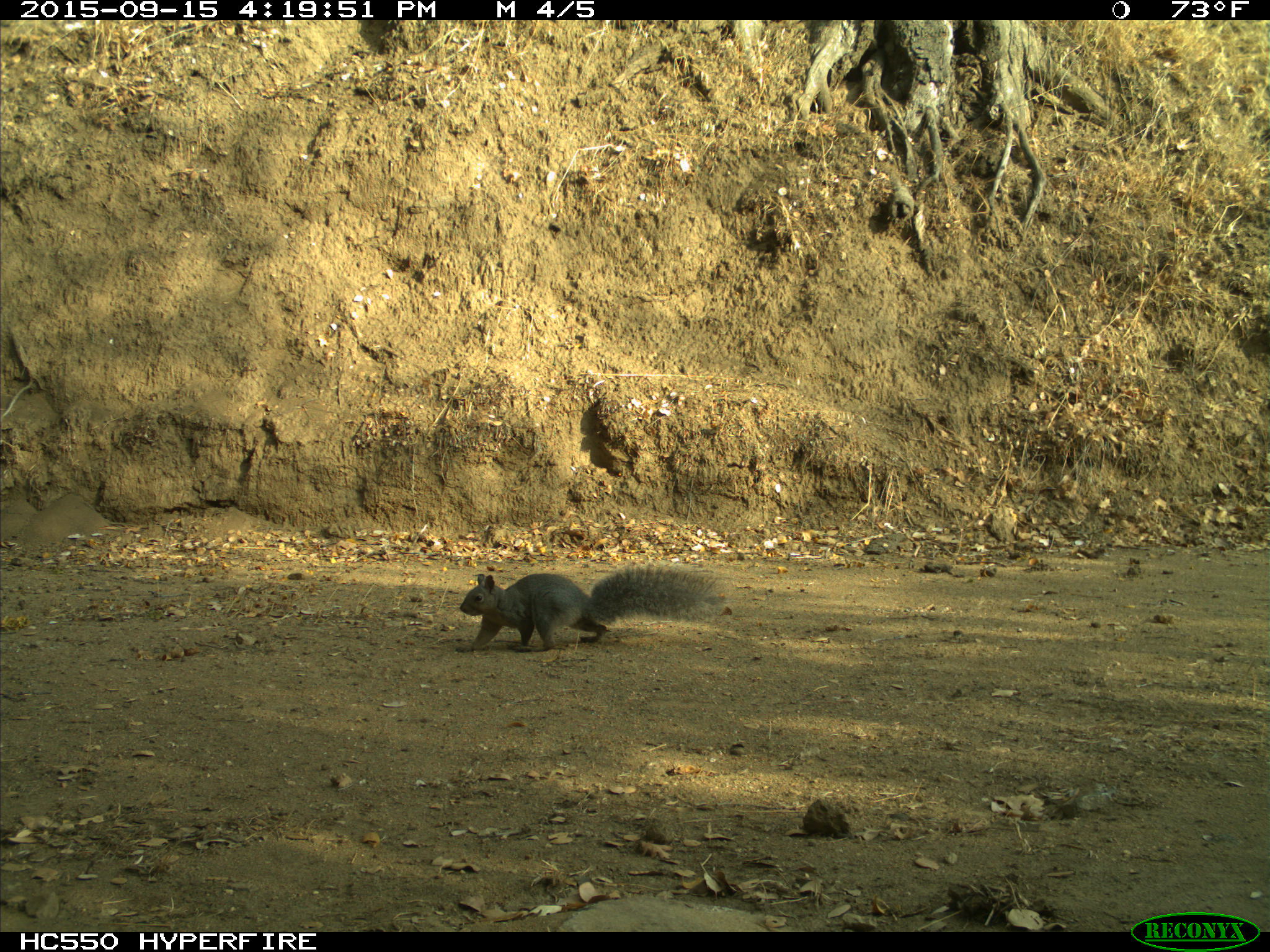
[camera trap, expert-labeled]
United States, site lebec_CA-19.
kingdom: Animalia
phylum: Chordata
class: Mammalia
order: Rodentia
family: Sciuridae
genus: Sciurus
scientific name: Sciurus carolinensis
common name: eastern gray squirrel